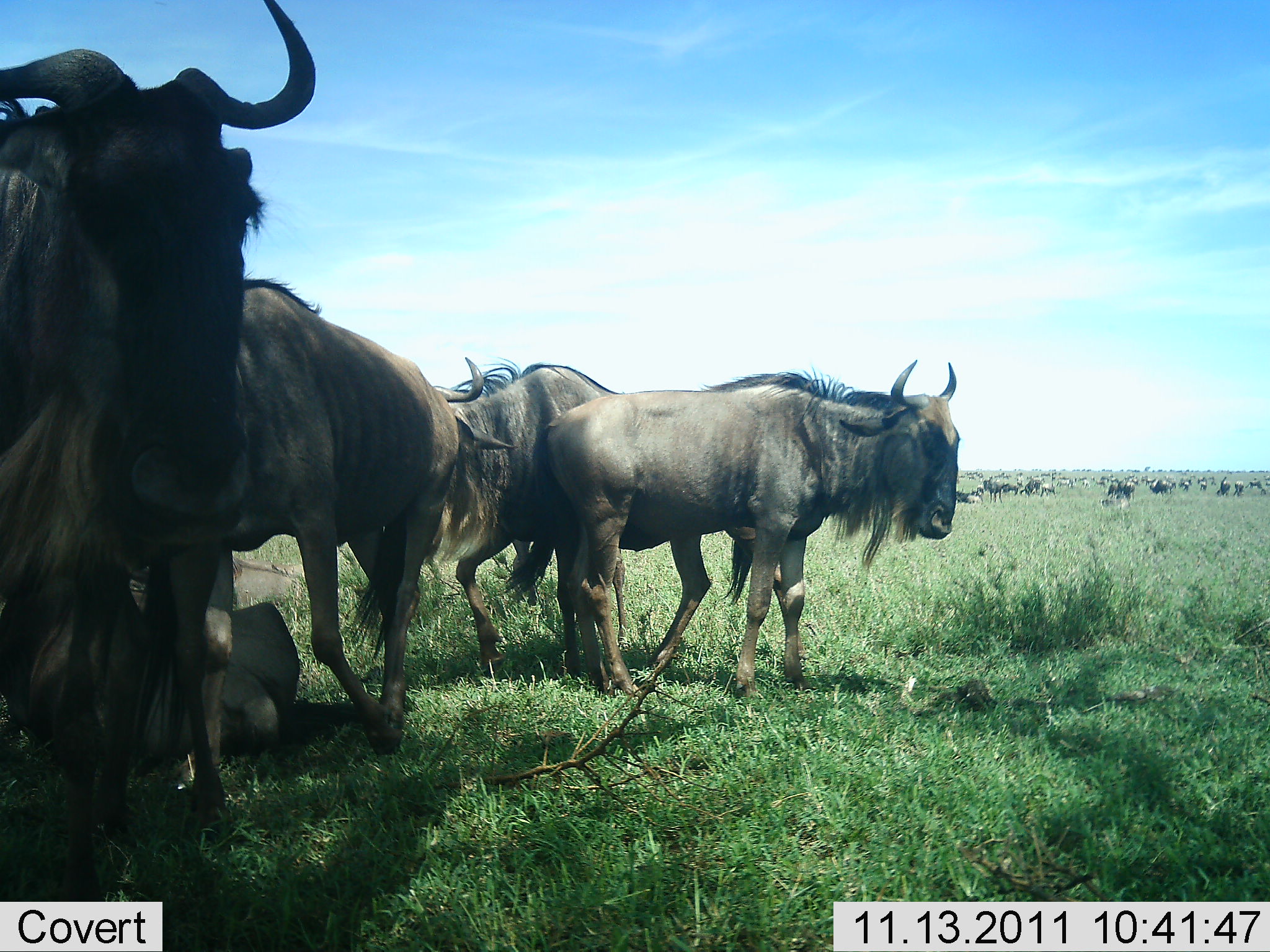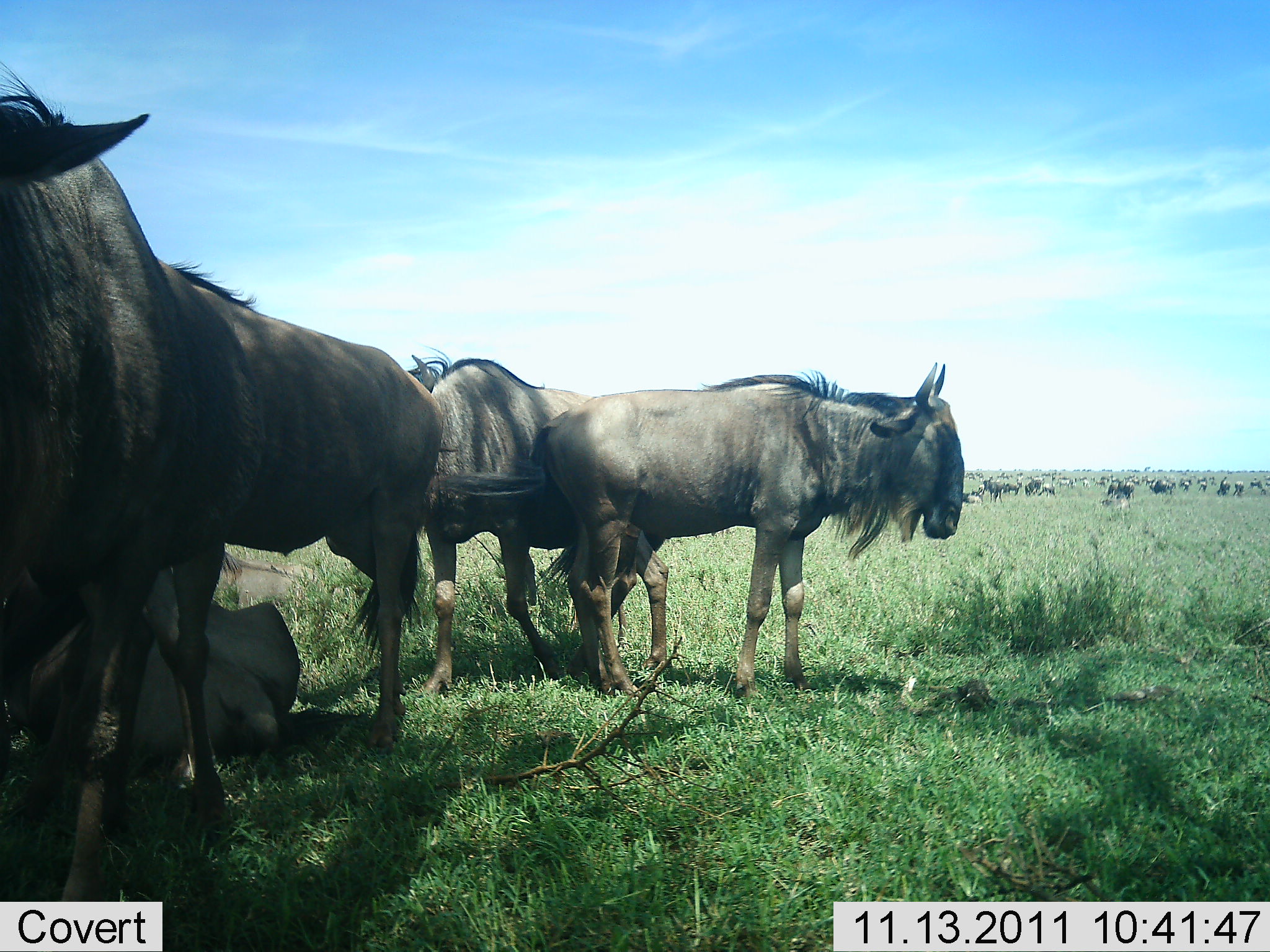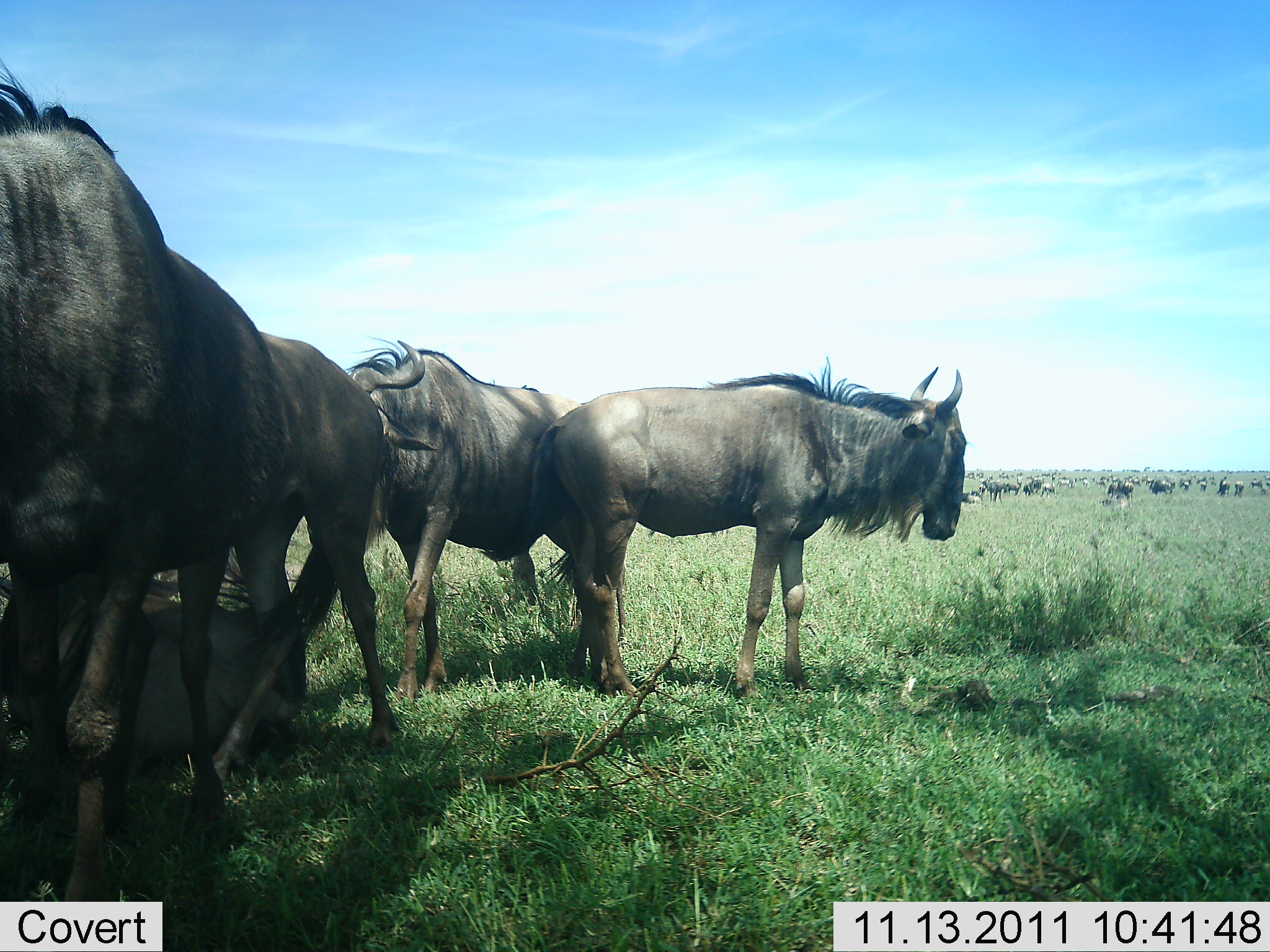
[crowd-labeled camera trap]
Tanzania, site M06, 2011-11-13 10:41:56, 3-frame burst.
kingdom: Animalia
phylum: Chordata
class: Mammalia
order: Artiodactyla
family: Bovidae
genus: Connochaetes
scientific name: Connochaetes taurinus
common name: blue wildebeest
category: wildebeest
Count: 51+.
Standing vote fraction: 75%.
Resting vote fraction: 50%.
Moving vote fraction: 33%.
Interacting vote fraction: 8%.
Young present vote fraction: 8%.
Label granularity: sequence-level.